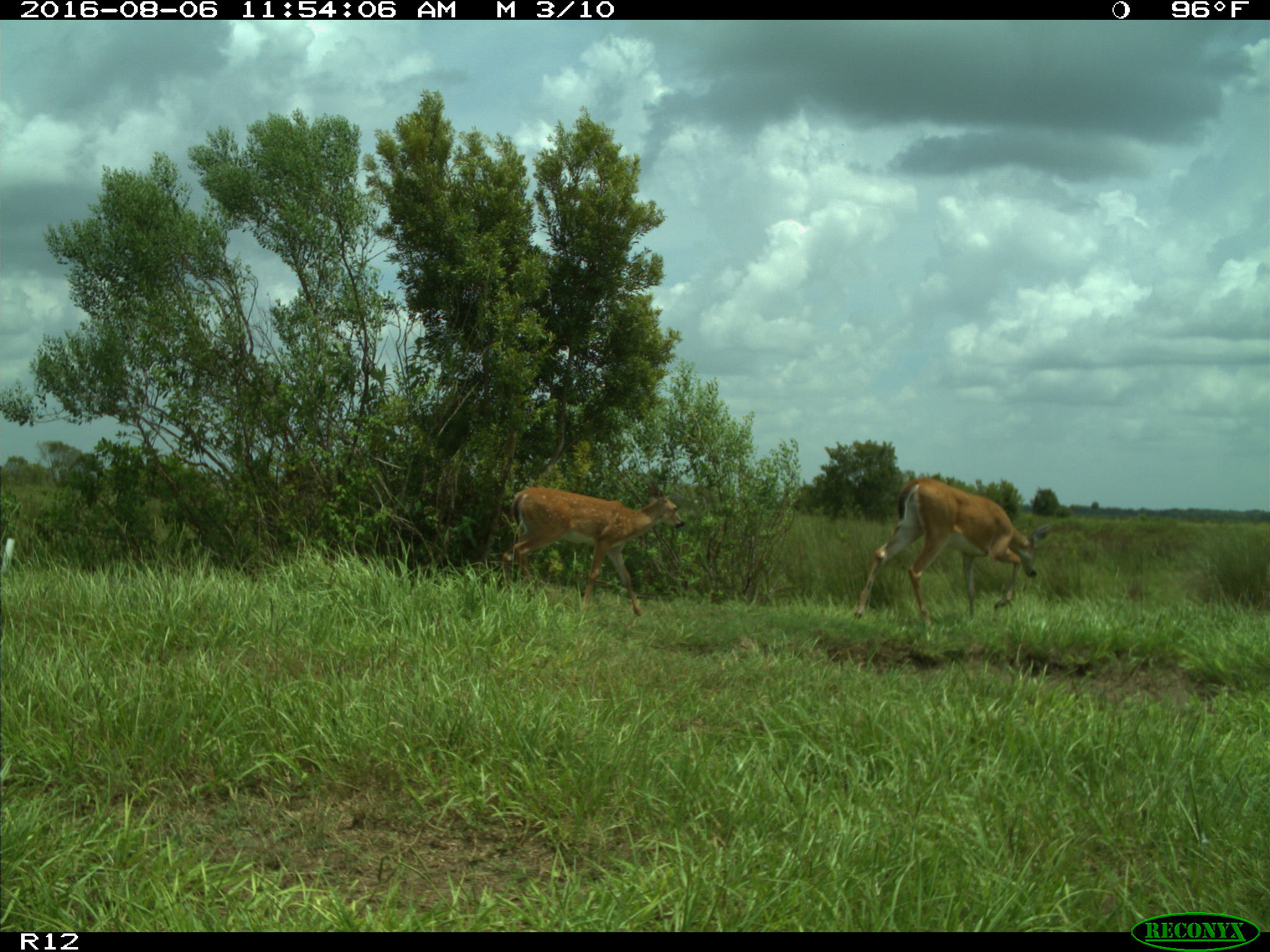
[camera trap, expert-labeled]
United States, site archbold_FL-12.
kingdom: Animalia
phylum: Chordata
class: Mammalia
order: Artiodactyla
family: Cervidae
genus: Odocoileus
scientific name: Odocoileus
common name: deer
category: unidentified deer